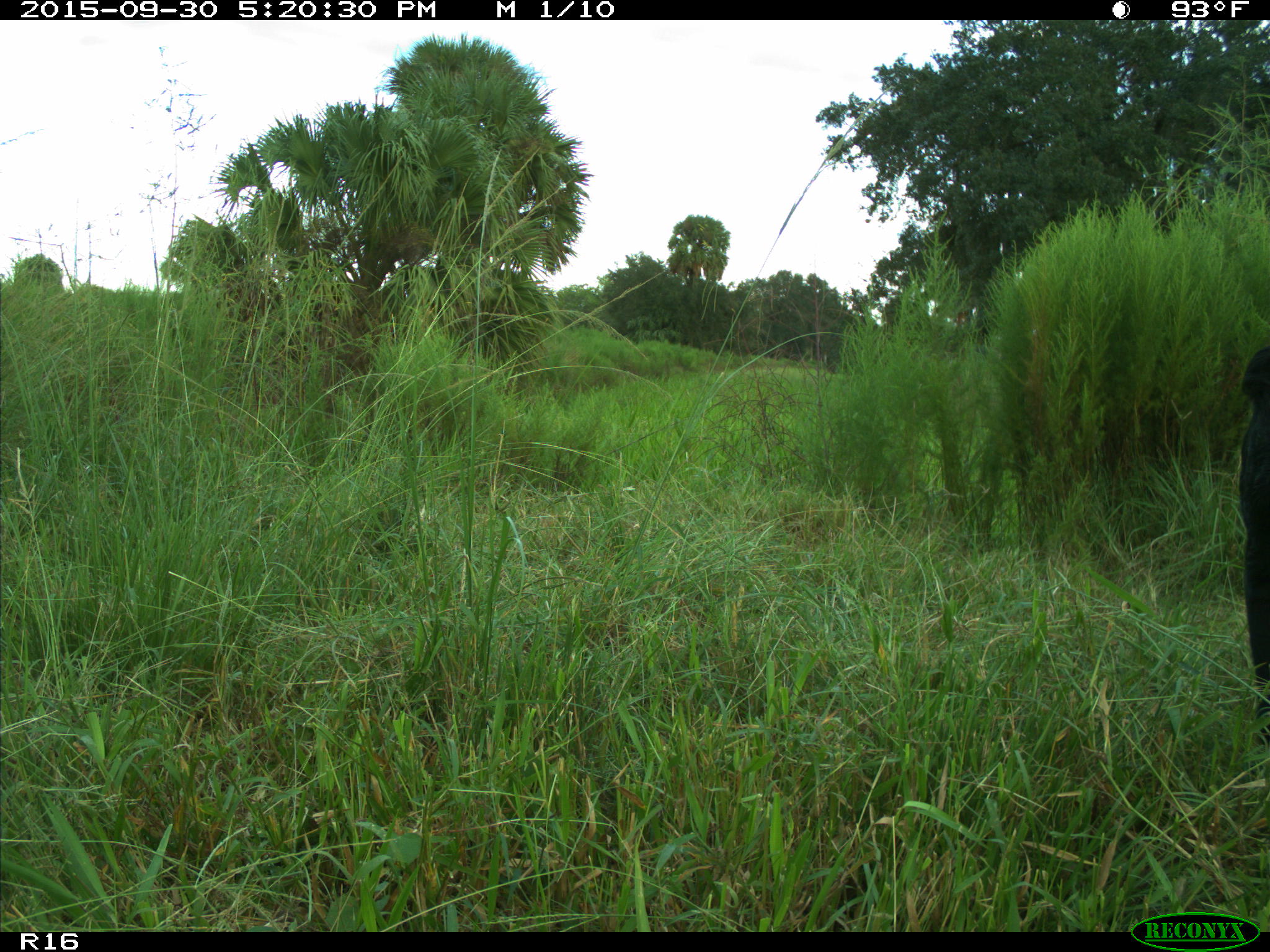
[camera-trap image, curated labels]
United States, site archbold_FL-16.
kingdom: Animalia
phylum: Chordata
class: Mammalia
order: Artiodactyla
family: Bovidae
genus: Bos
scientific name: Bos taurus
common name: domestic cow